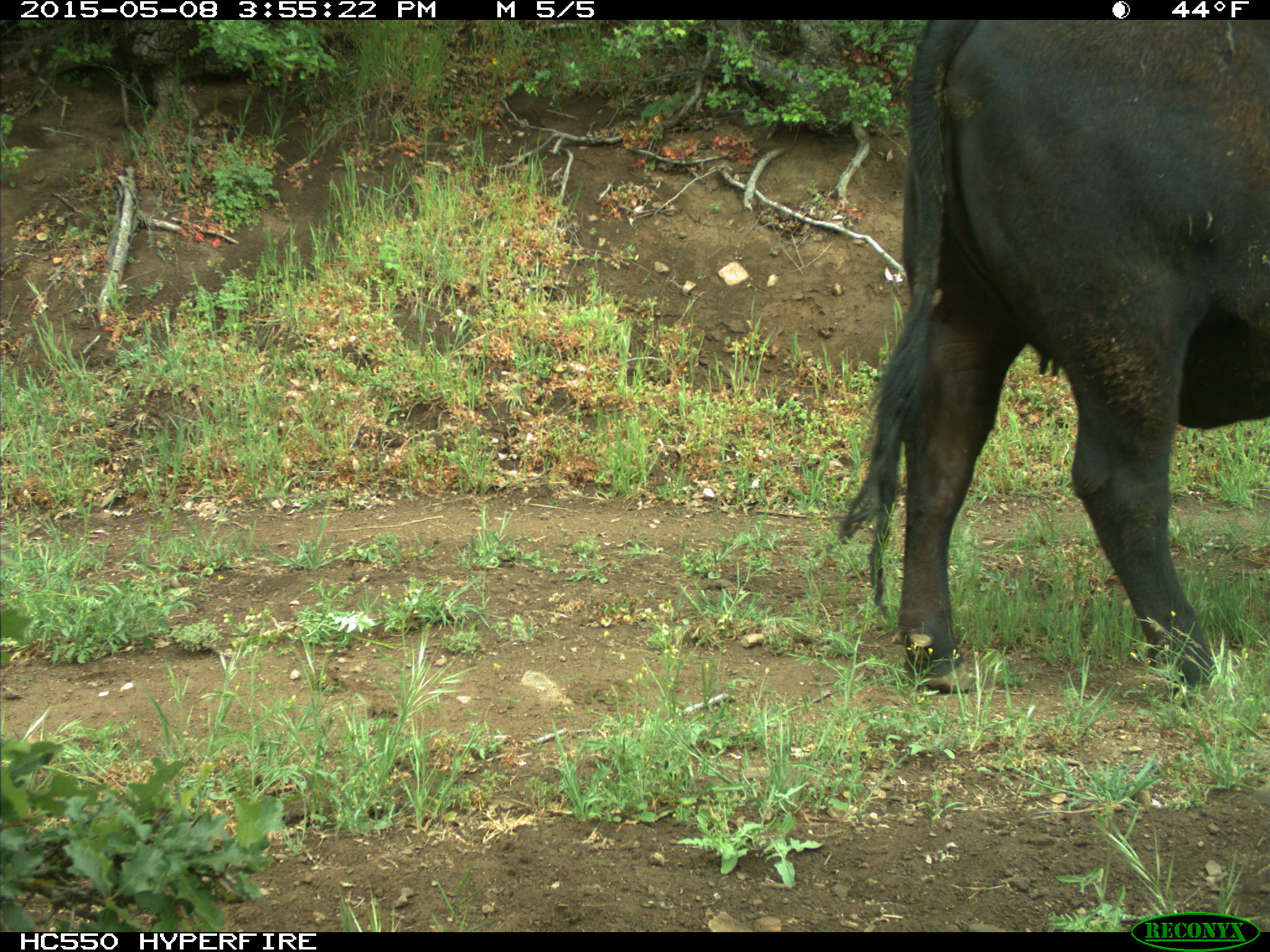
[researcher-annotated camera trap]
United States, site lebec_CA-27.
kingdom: Animalia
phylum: Chordata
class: Mammalia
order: Artiodactyla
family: Bovidae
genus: Bos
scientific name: Bos taurus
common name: domestic cow